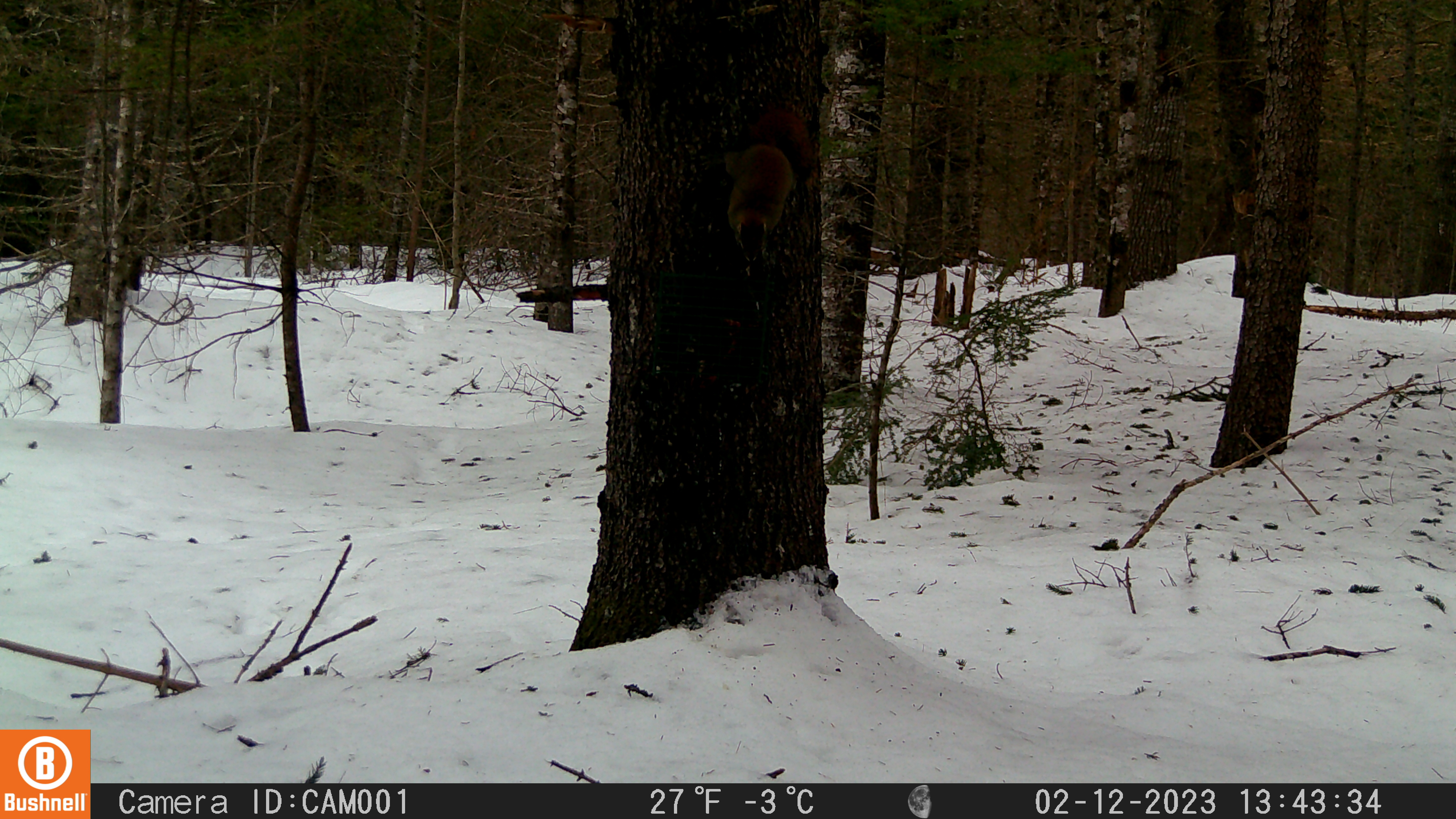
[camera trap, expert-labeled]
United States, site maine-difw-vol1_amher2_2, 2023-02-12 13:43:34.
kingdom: Animalia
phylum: Chordata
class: Mammalia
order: Rodentia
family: Sciuridae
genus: Tamiasciurus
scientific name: Tamiasciurus hudsonicus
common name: red squirrel